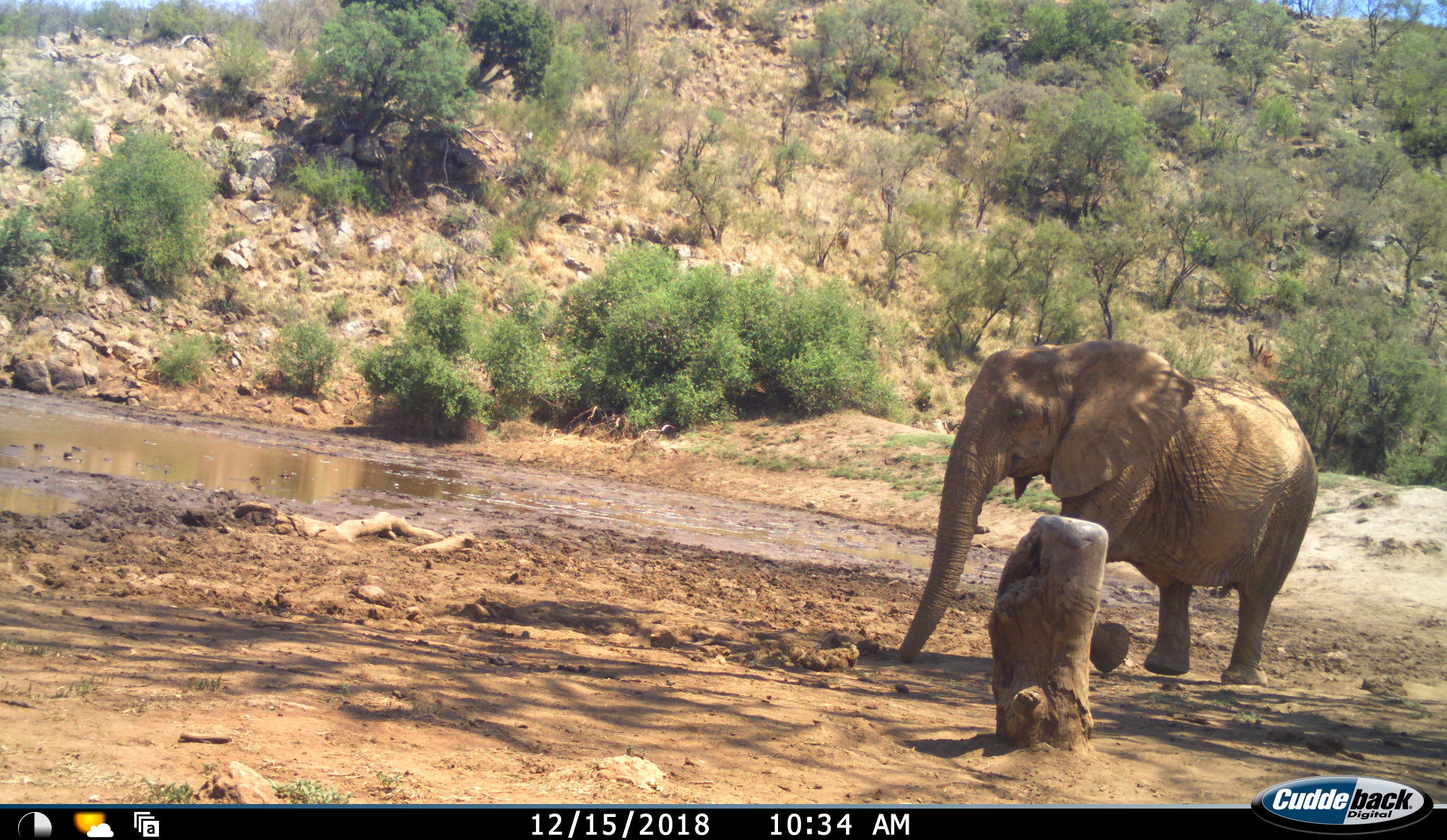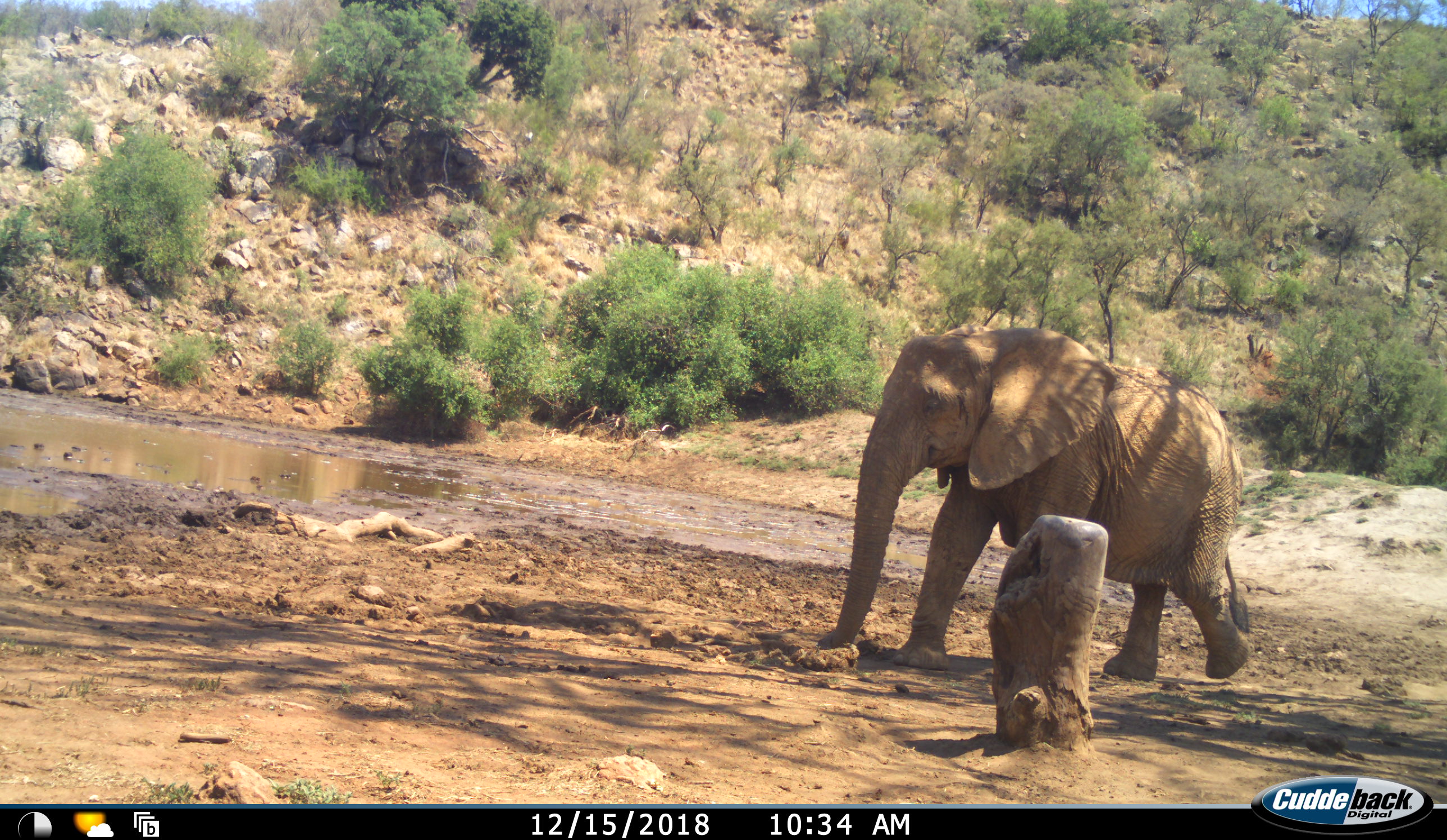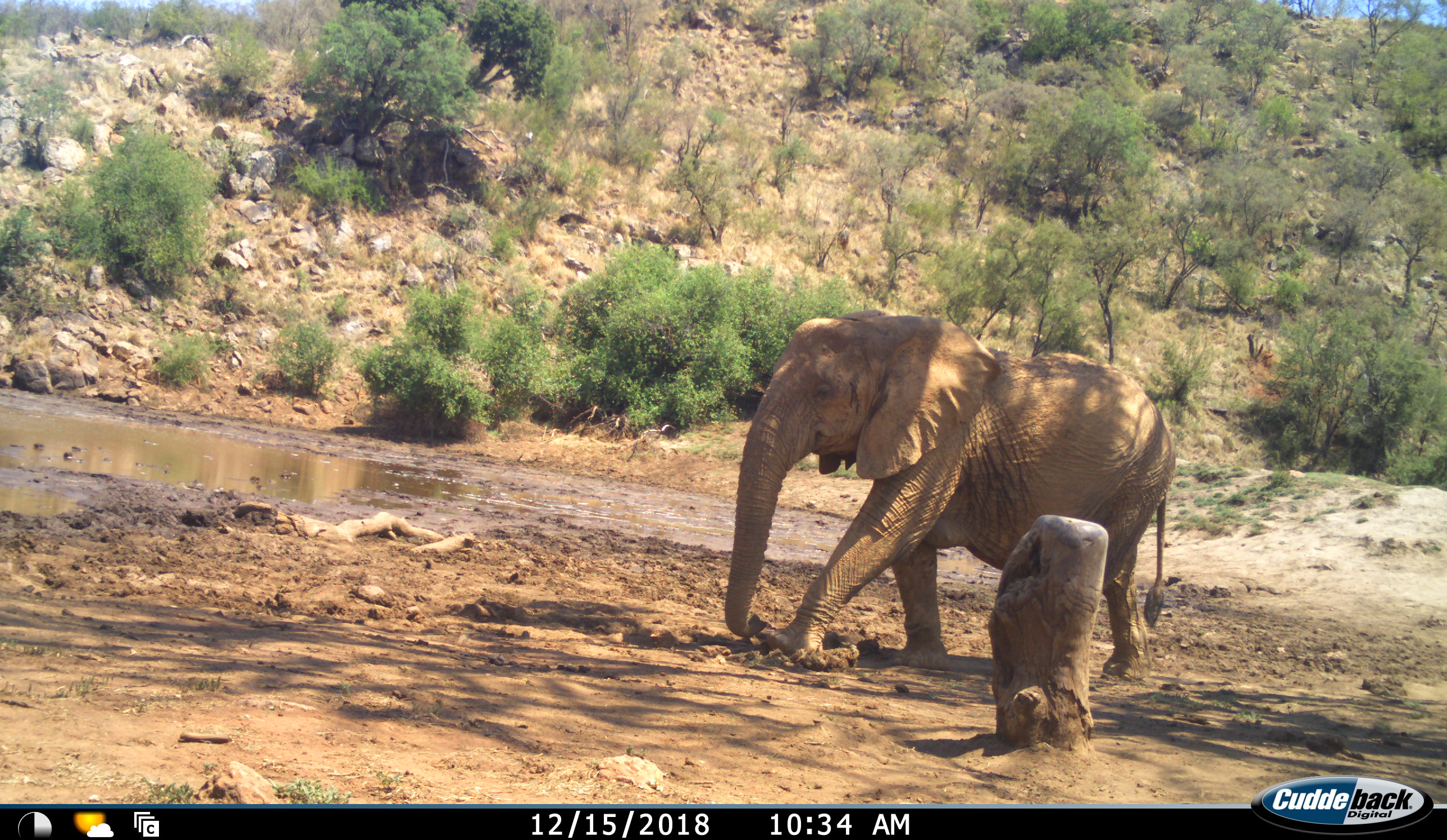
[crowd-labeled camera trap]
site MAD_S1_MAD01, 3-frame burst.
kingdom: Animalia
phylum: Chordata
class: Mammalia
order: Proboscidea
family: Elephantidae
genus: Loxodonta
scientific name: Loxodonta africana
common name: african bush elephant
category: elephant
Elephant (african bush elephant) (Loxodonta africana), count 1. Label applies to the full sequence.